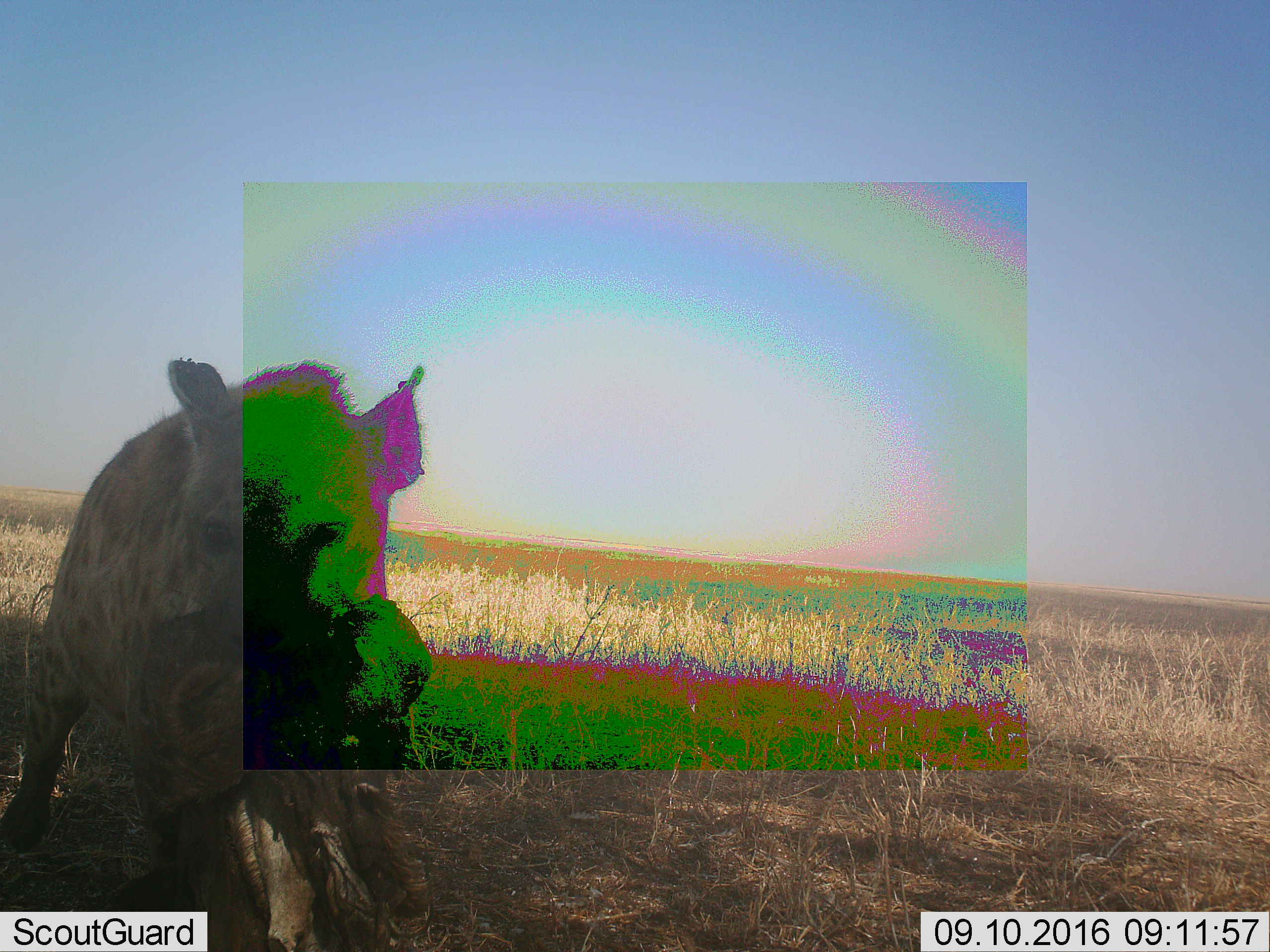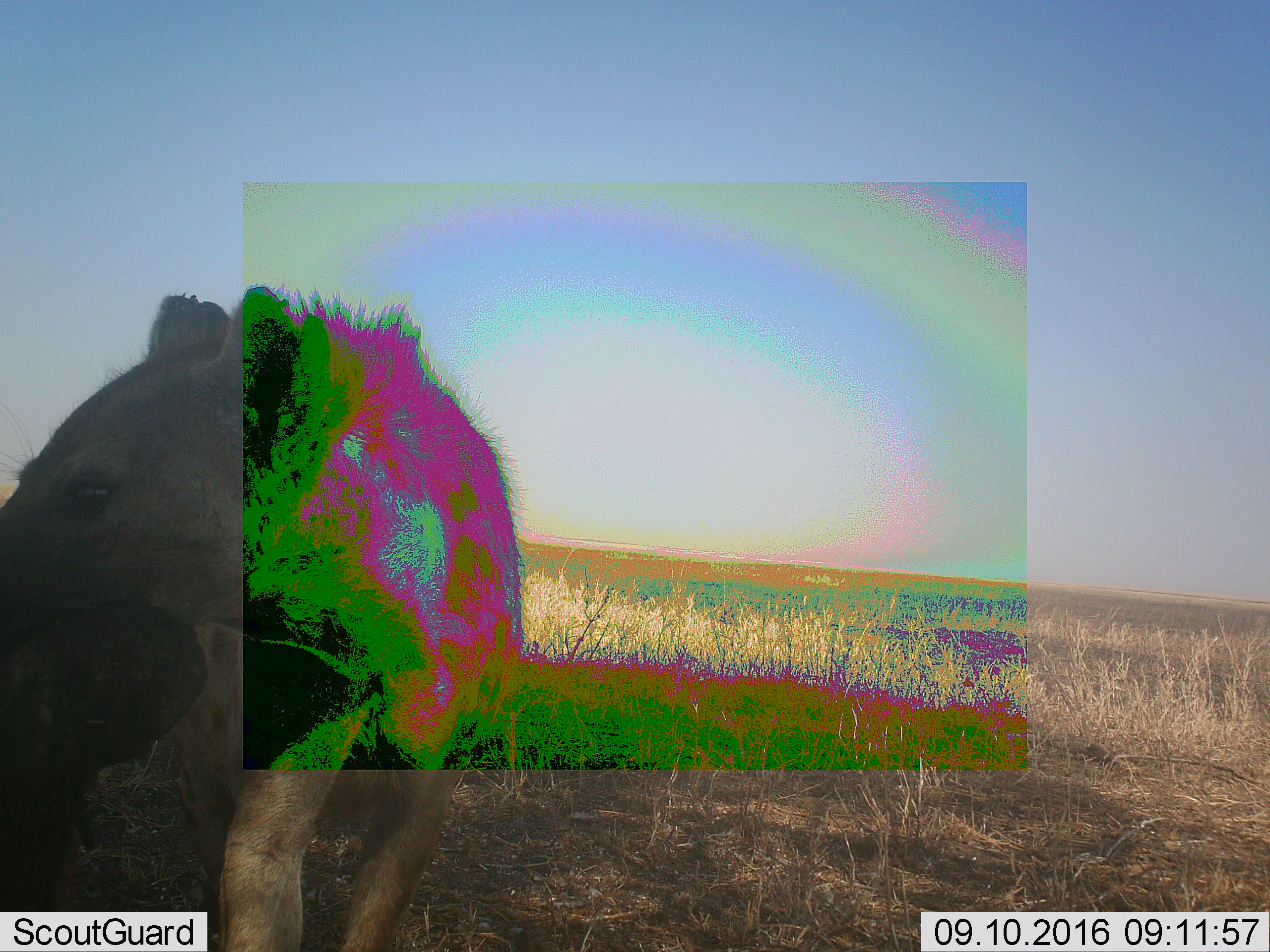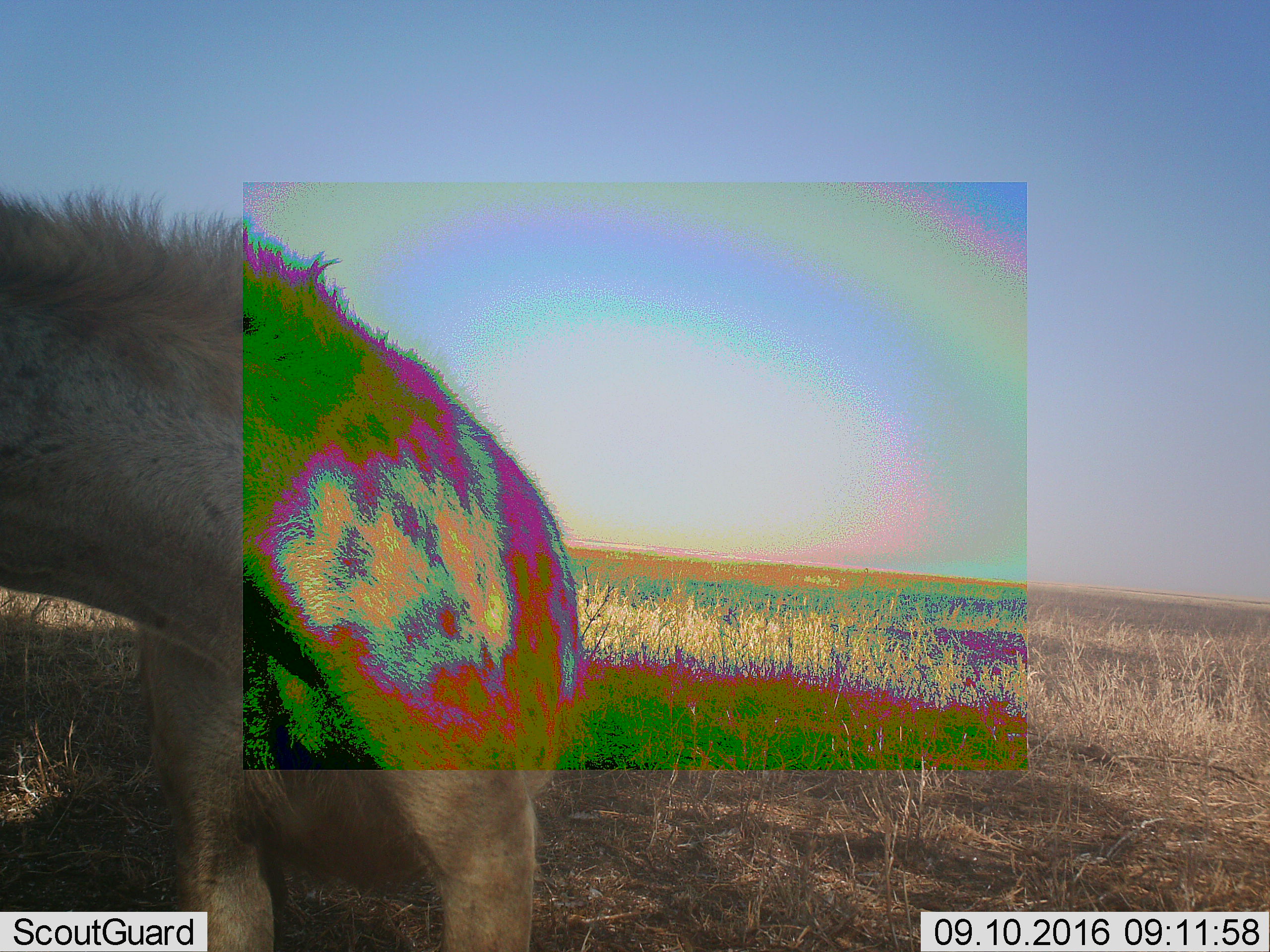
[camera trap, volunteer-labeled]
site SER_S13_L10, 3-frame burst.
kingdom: Animalia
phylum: Chordata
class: Mammalia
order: Carnivora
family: Hyaenidae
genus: Crocuta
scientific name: Crocuta crocuta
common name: spotted hyena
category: hyenaspotted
Hyenaspotted (spotted hyena) (Crocuta crocuta), count 1. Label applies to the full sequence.